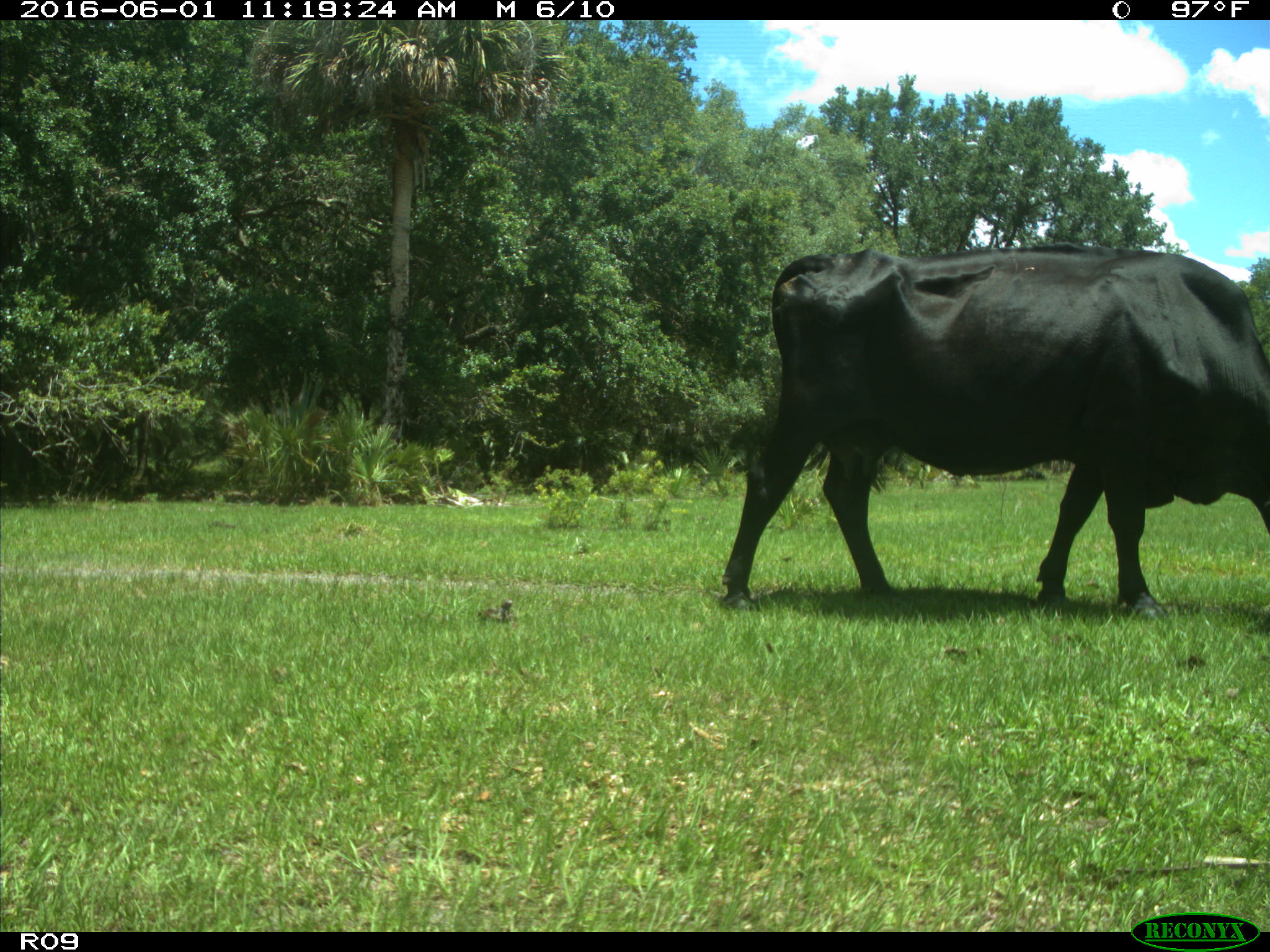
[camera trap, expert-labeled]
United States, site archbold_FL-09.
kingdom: Animalia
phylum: Chordata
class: Mammalia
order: Artiodactyla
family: Bovidae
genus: Bos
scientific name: Bos taurus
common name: domestic cow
Bos taurus (domestic cow).